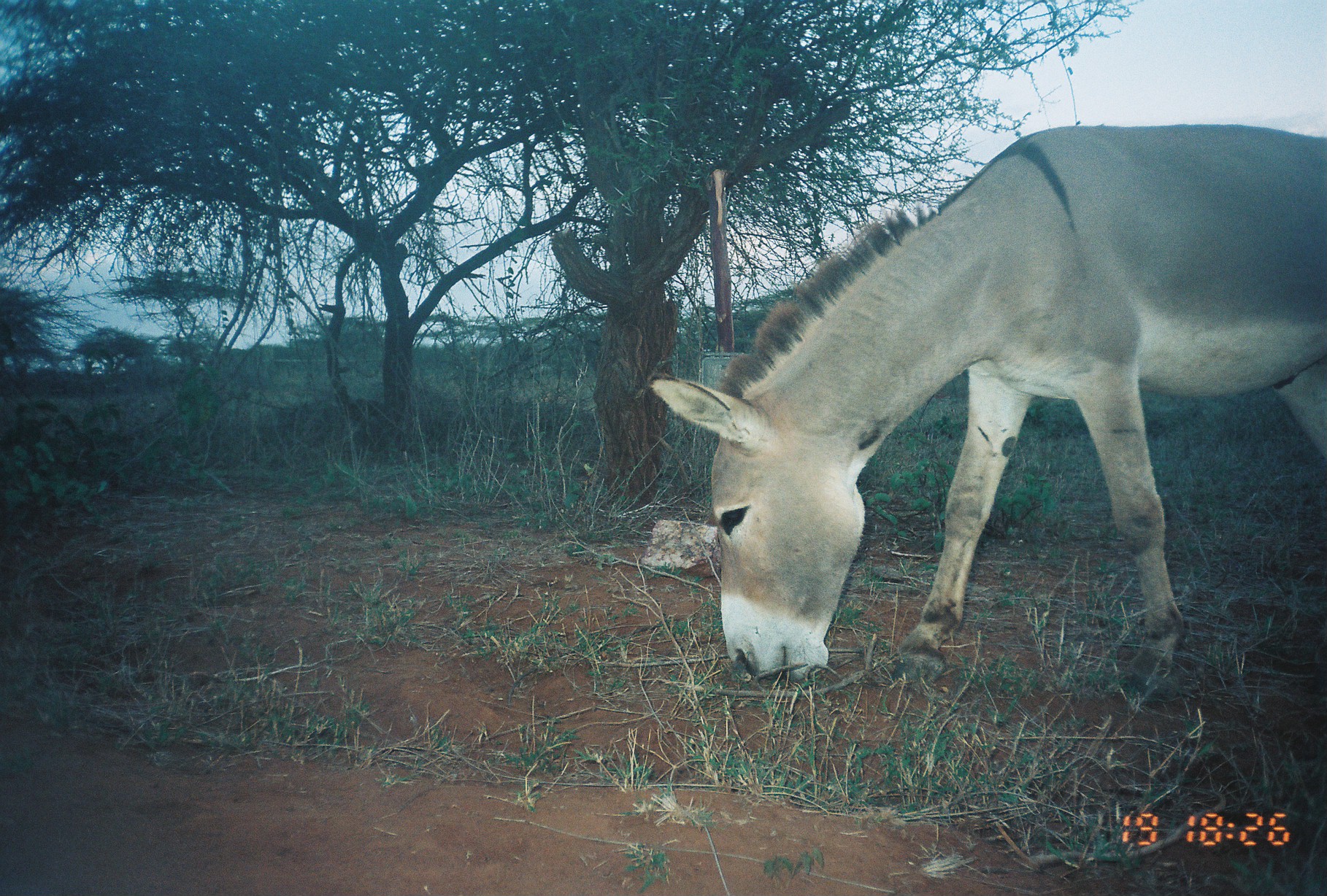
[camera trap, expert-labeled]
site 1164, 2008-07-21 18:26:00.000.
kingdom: Animalia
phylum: Chordata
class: Mammalia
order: Perissodactyla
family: Equidae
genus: Equus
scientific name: Equus africanus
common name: african wild ass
Equus africanus (african wild ass), count 1.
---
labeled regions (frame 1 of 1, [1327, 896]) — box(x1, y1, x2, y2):
equus africanus: box(647, 120, 1324, 692)